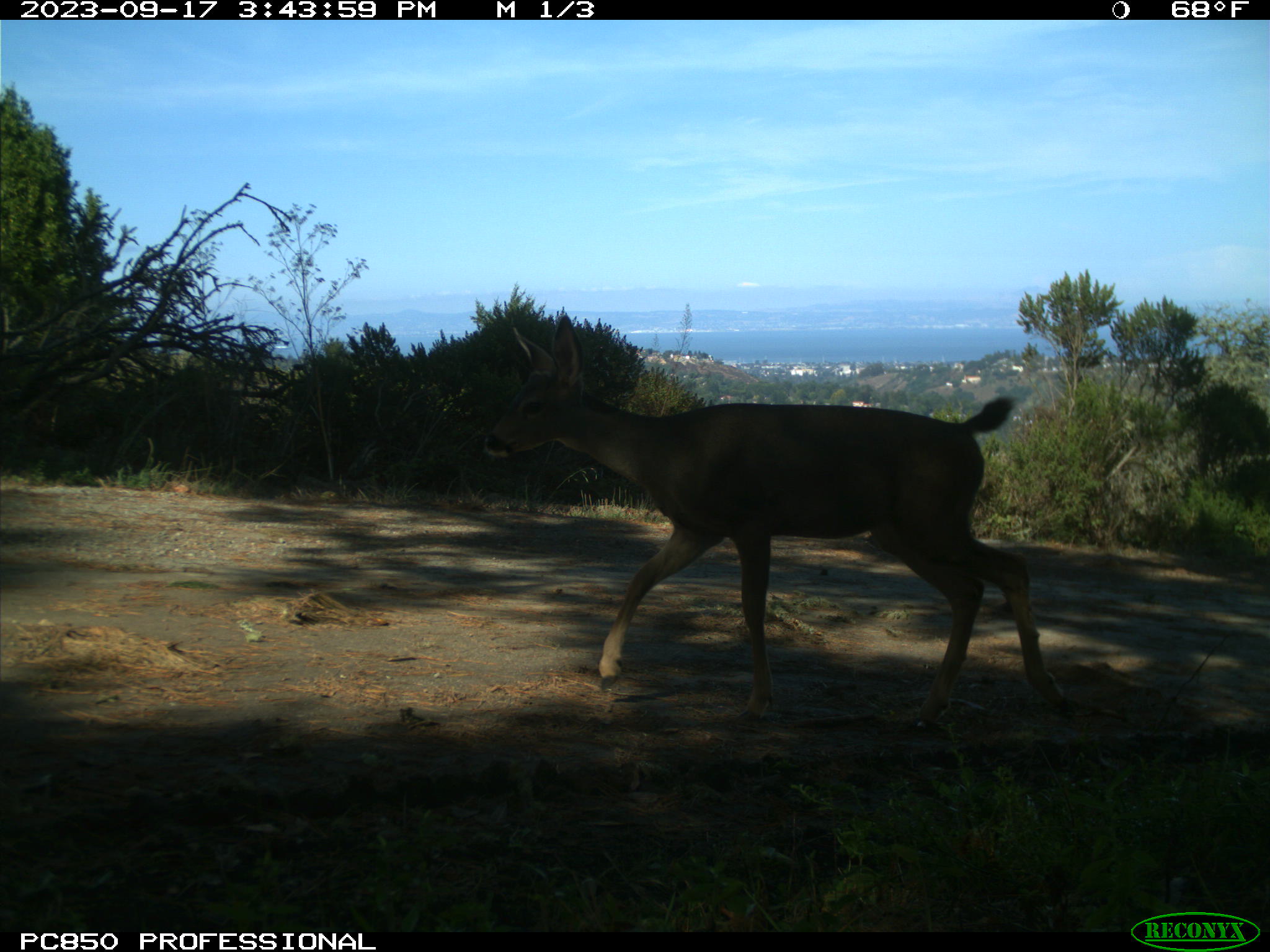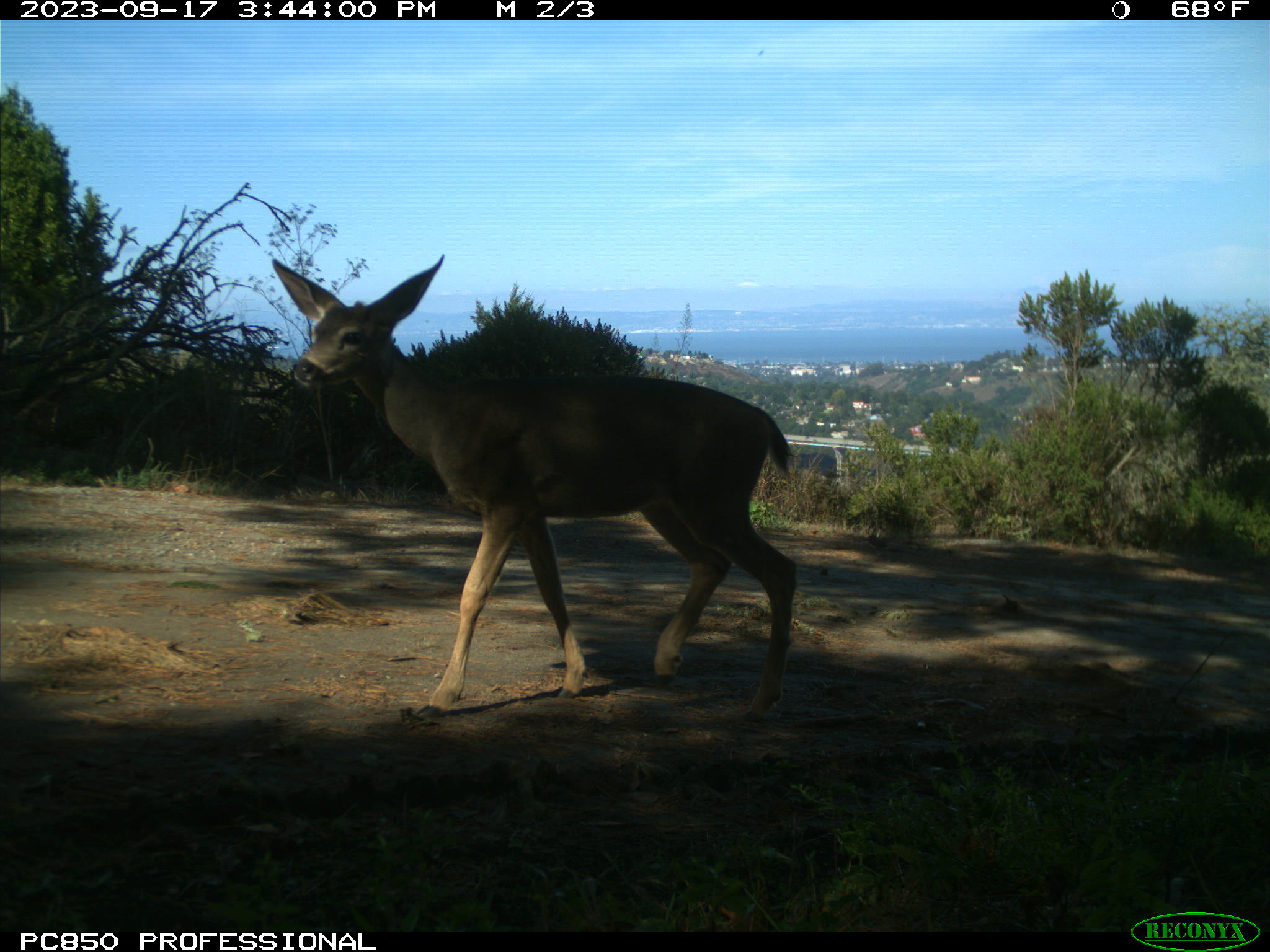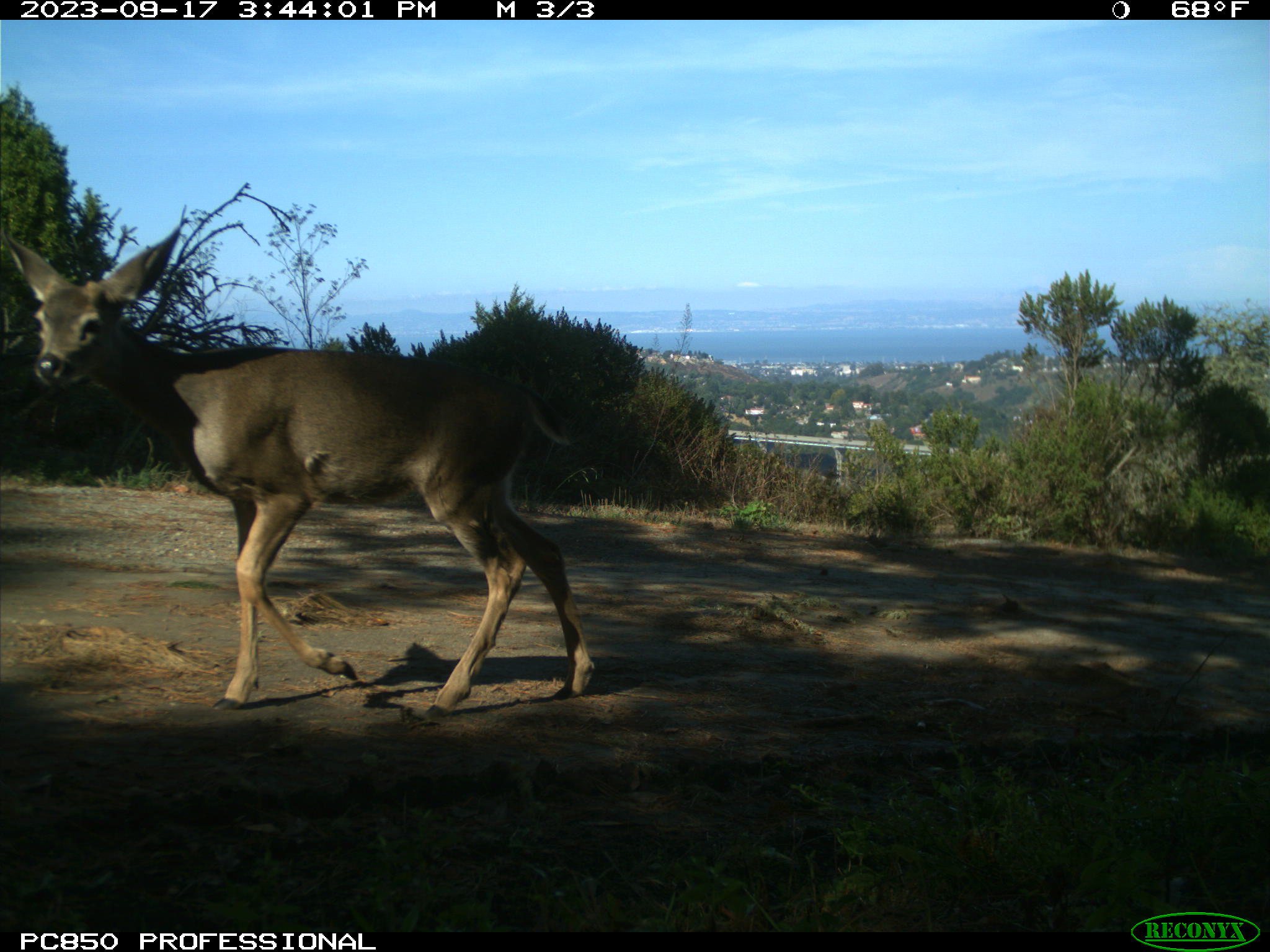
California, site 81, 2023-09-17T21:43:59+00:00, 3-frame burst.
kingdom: Animalia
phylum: Chordata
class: Mammalia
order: Artiodactyla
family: Cervidae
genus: Odocoileus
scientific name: Odocoileus hemionus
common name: mule deer